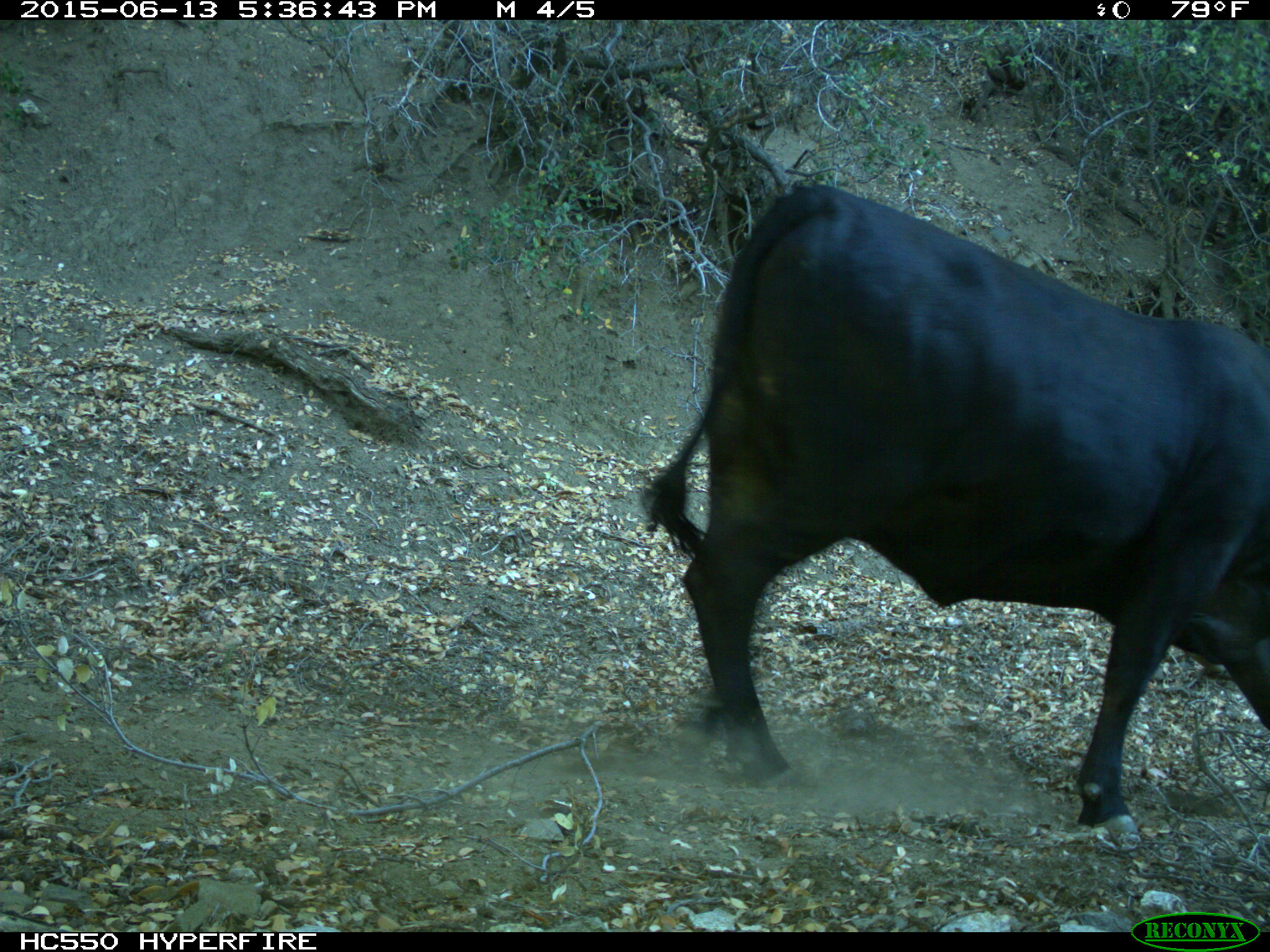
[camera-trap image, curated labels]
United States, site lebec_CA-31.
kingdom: Animalia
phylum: Chordata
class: Mammalia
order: Artiodactyla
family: Bovidae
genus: Bos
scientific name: Bos taurus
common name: domestic cow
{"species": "Bos taurus (domestic cow)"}